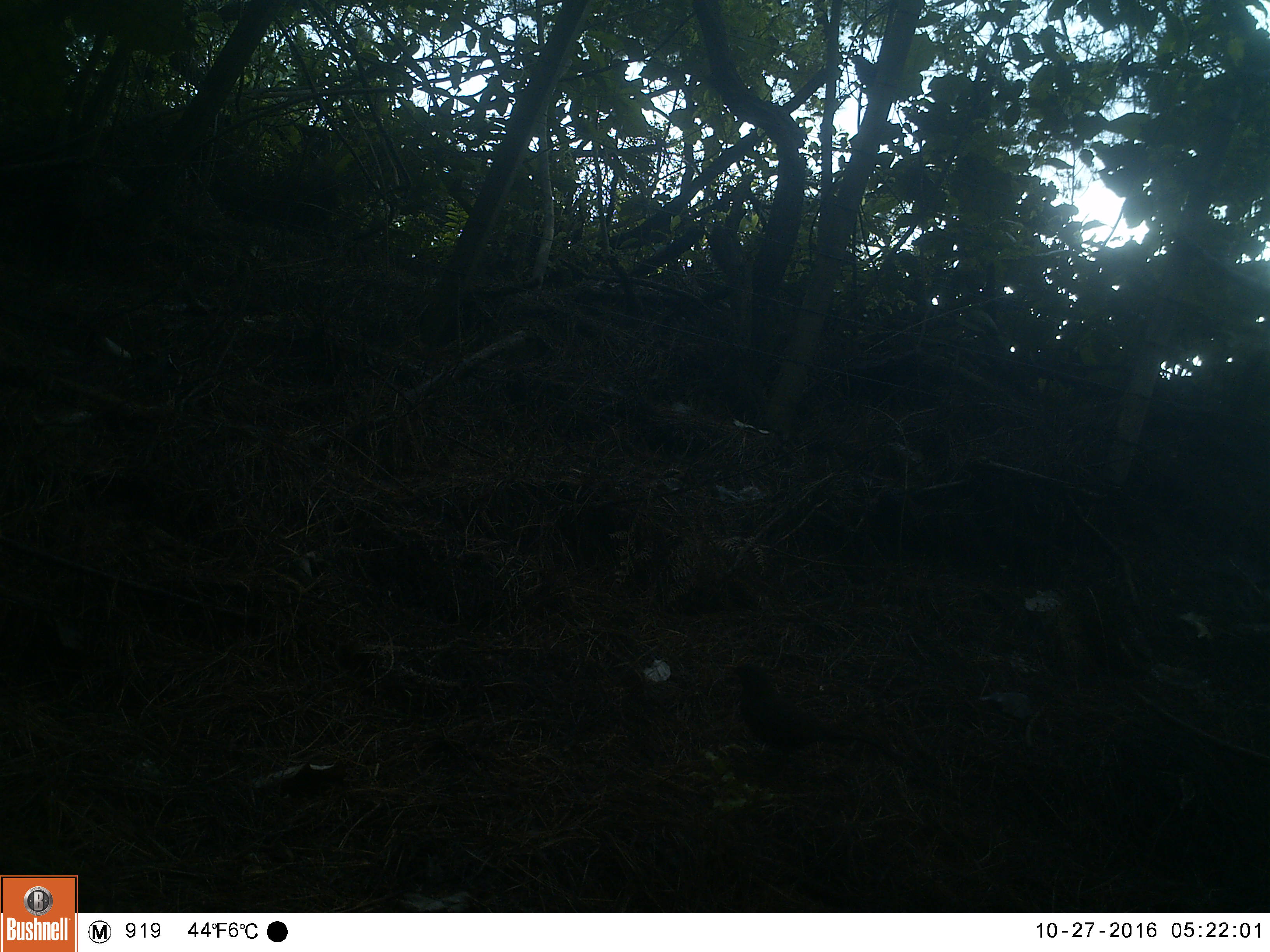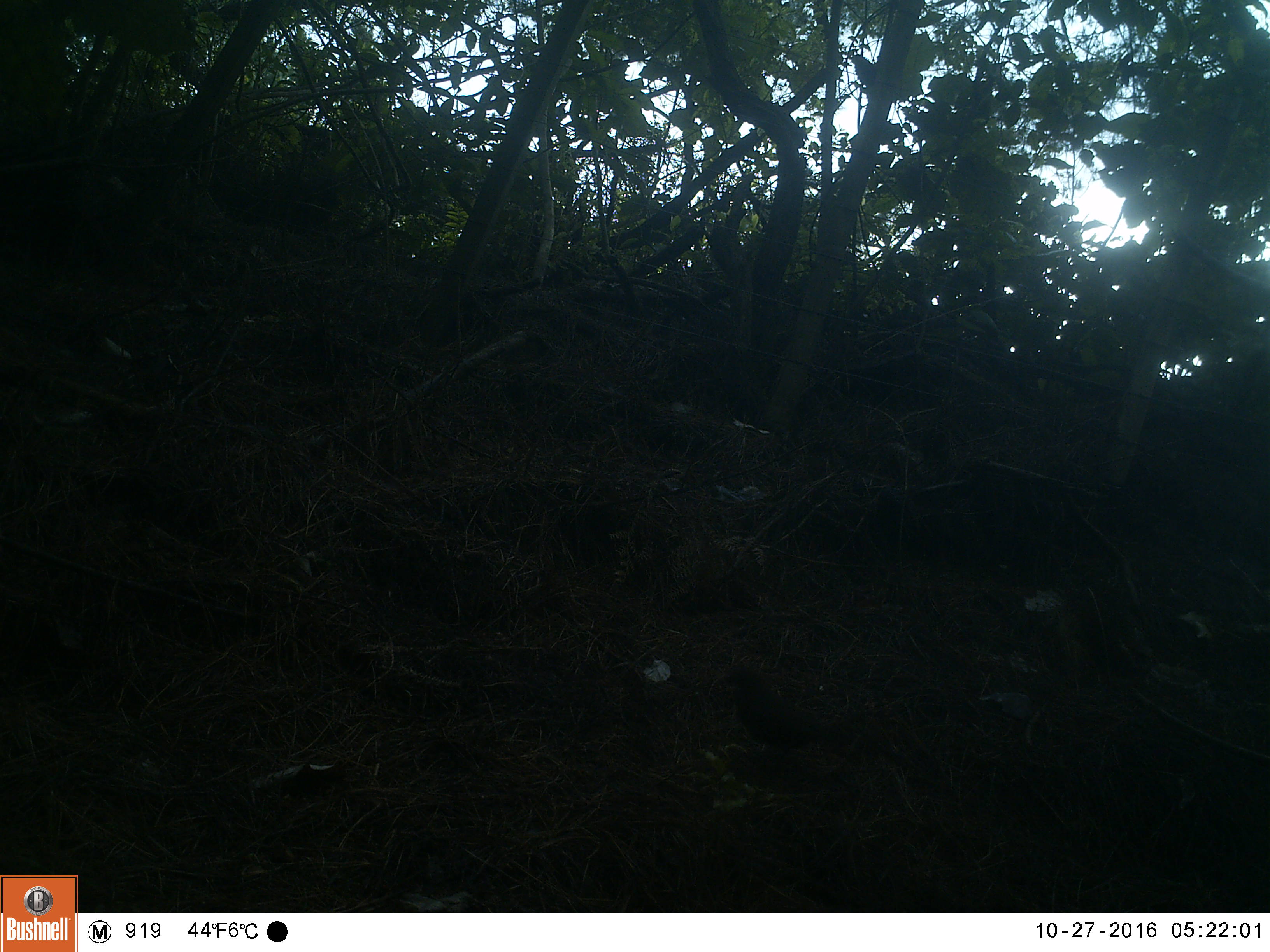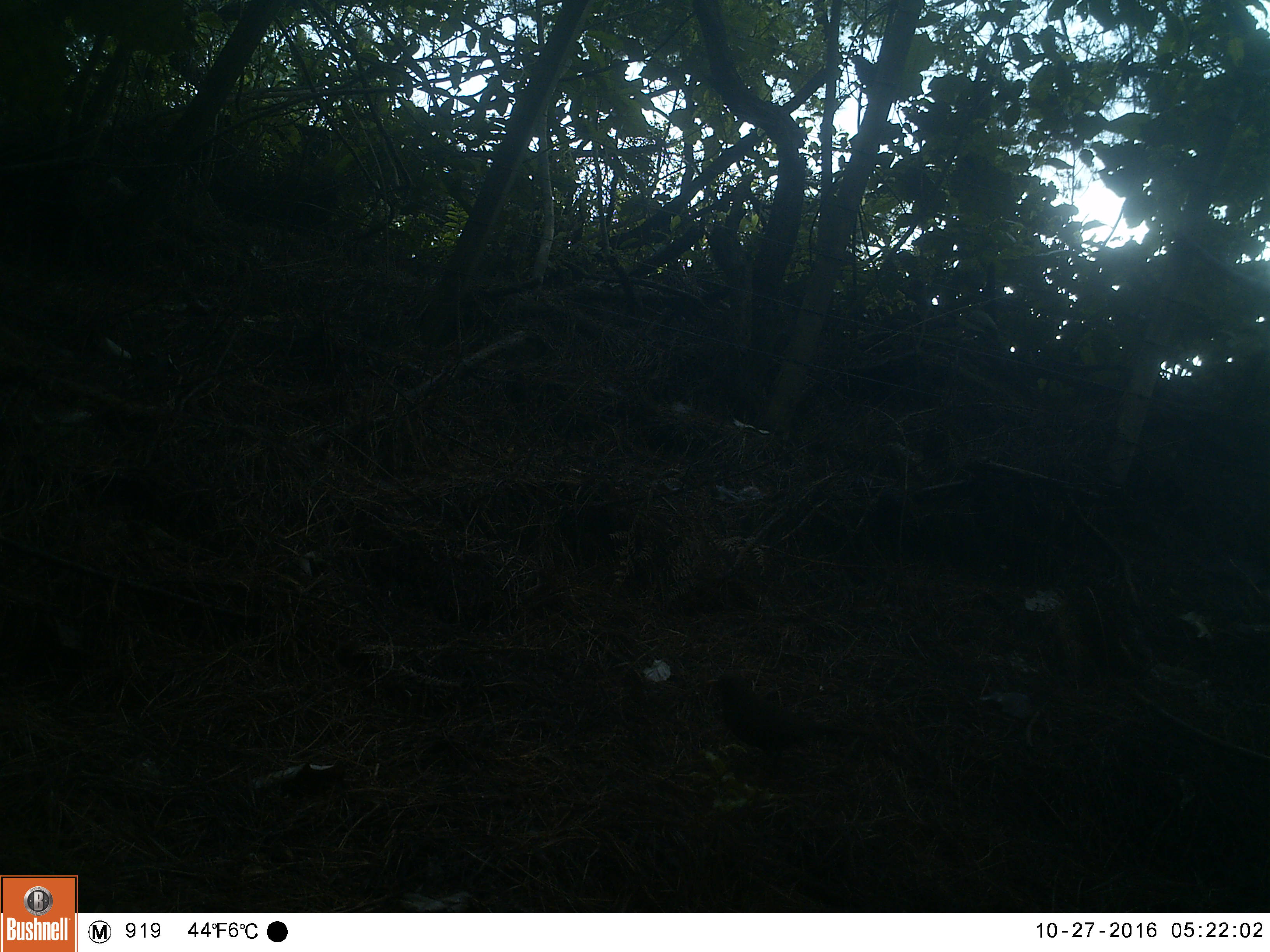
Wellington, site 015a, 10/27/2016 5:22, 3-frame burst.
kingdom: Animalia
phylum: Chordata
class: Aves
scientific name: Aves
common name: bird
Bird (Aves).